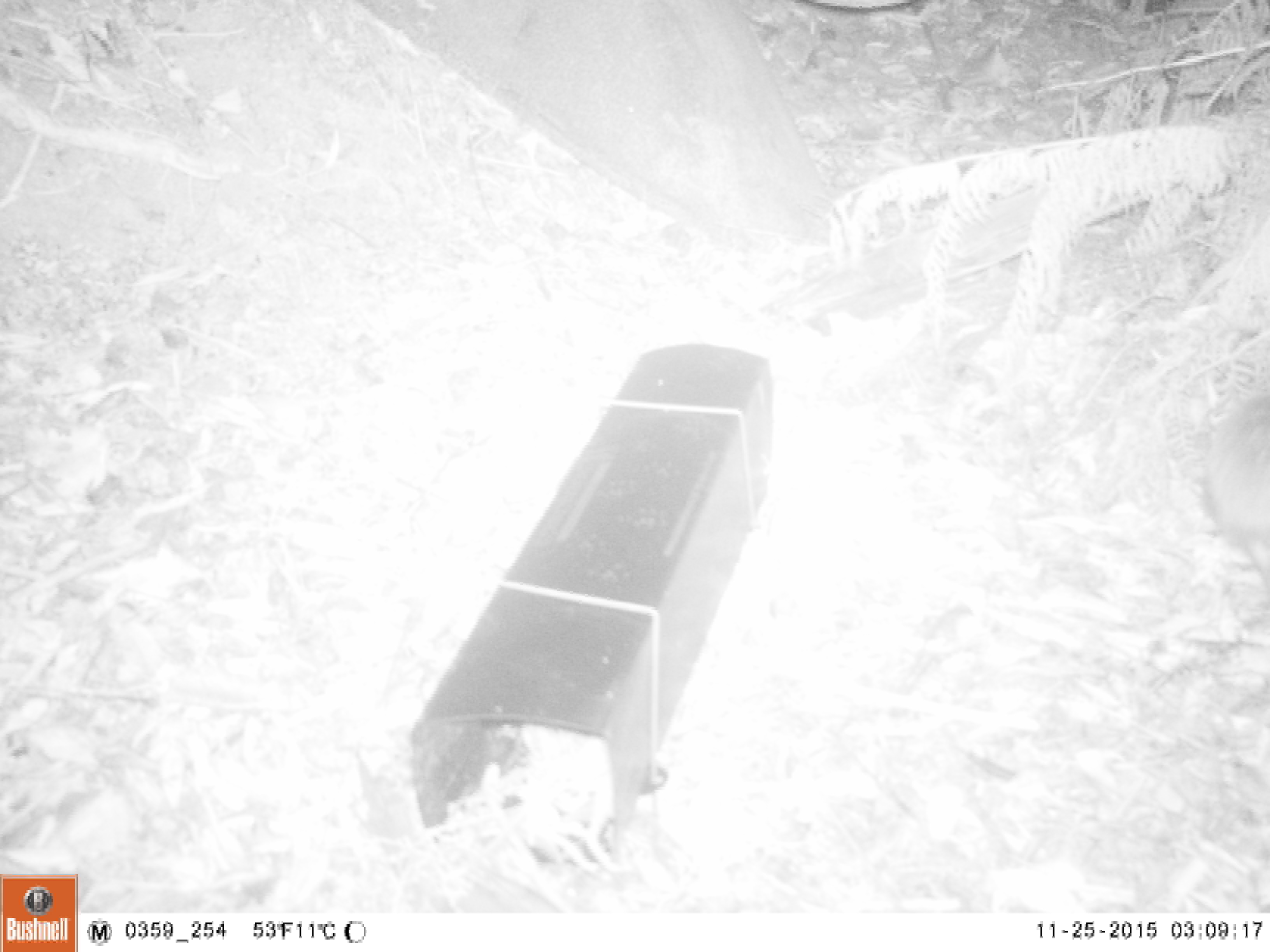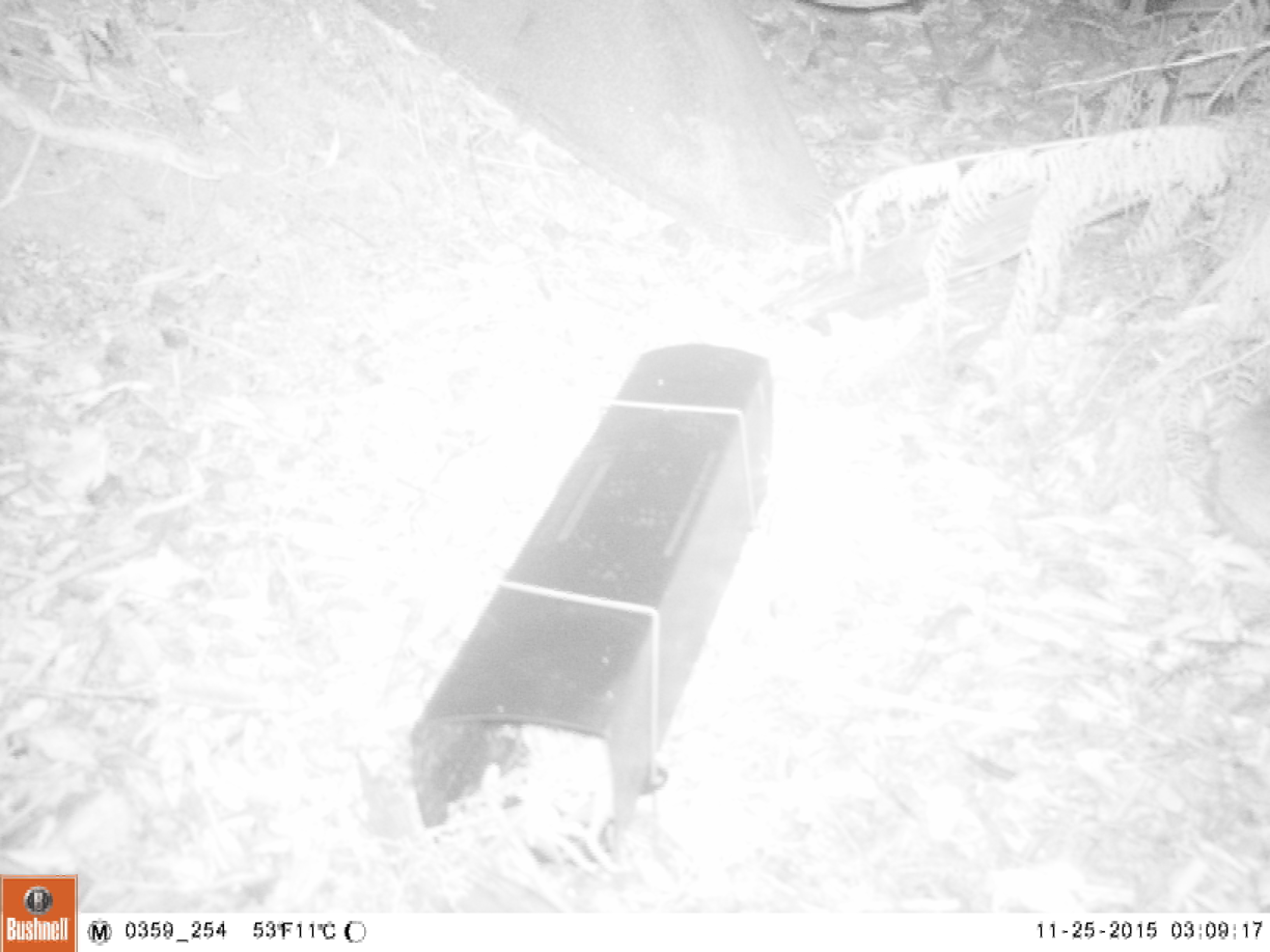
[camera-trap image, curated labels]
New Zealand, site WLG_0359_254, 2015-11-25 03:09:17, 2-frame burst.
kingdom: Animalia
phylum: Chordata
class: Mammalia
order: Eulipotyphla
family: Erinaceidae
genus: Erinaceus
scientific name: Erinaceus europaeus europaeus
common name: european hedgehog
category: hedgehog